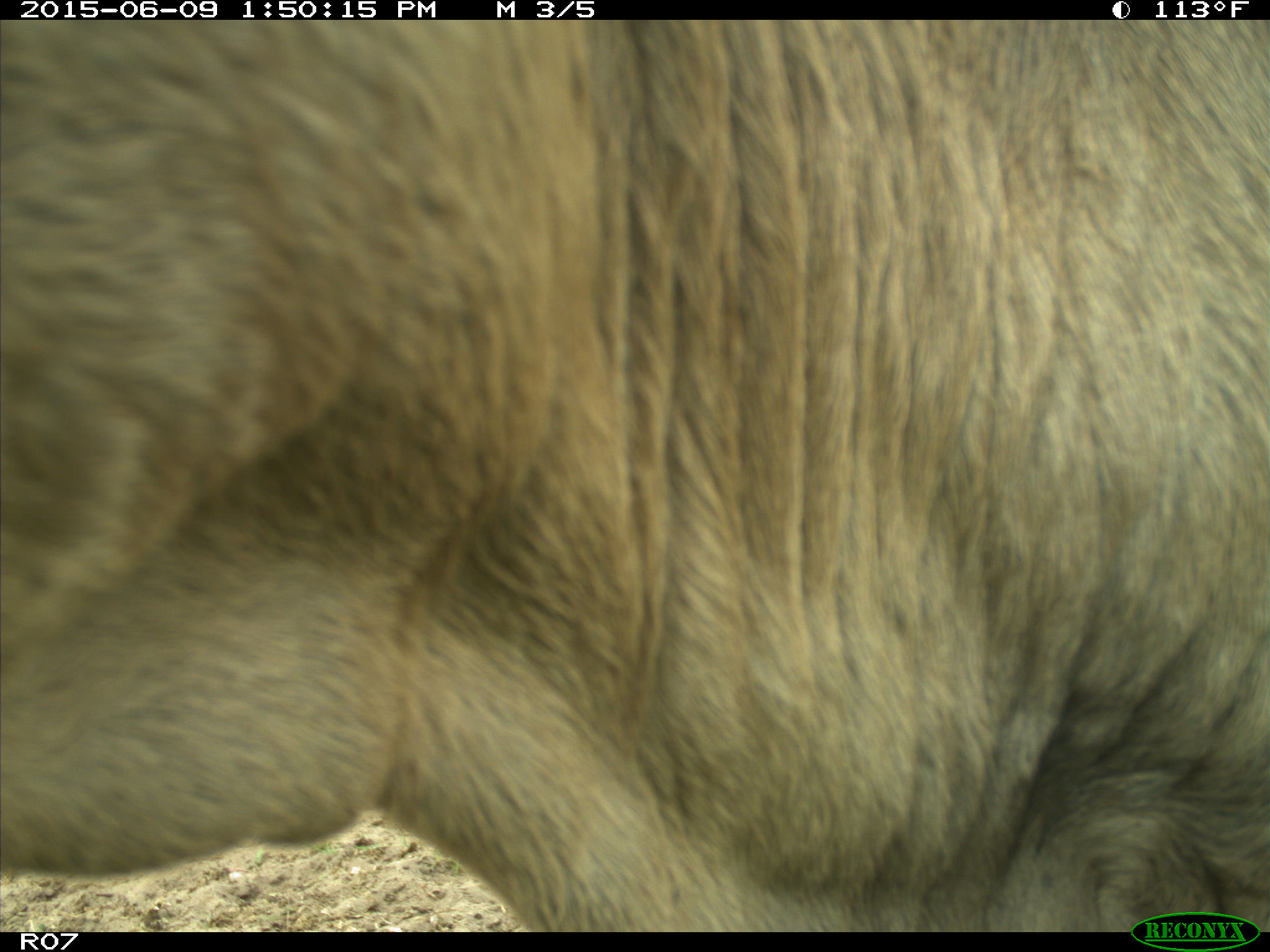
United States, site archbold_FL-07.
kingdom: Animalia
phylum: Chordata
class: Mammalia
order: Artiodactyla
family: Bovidae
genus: Bos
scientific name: Bos taurus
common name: domestic cow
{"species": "Bos taurus (domestic cow)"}